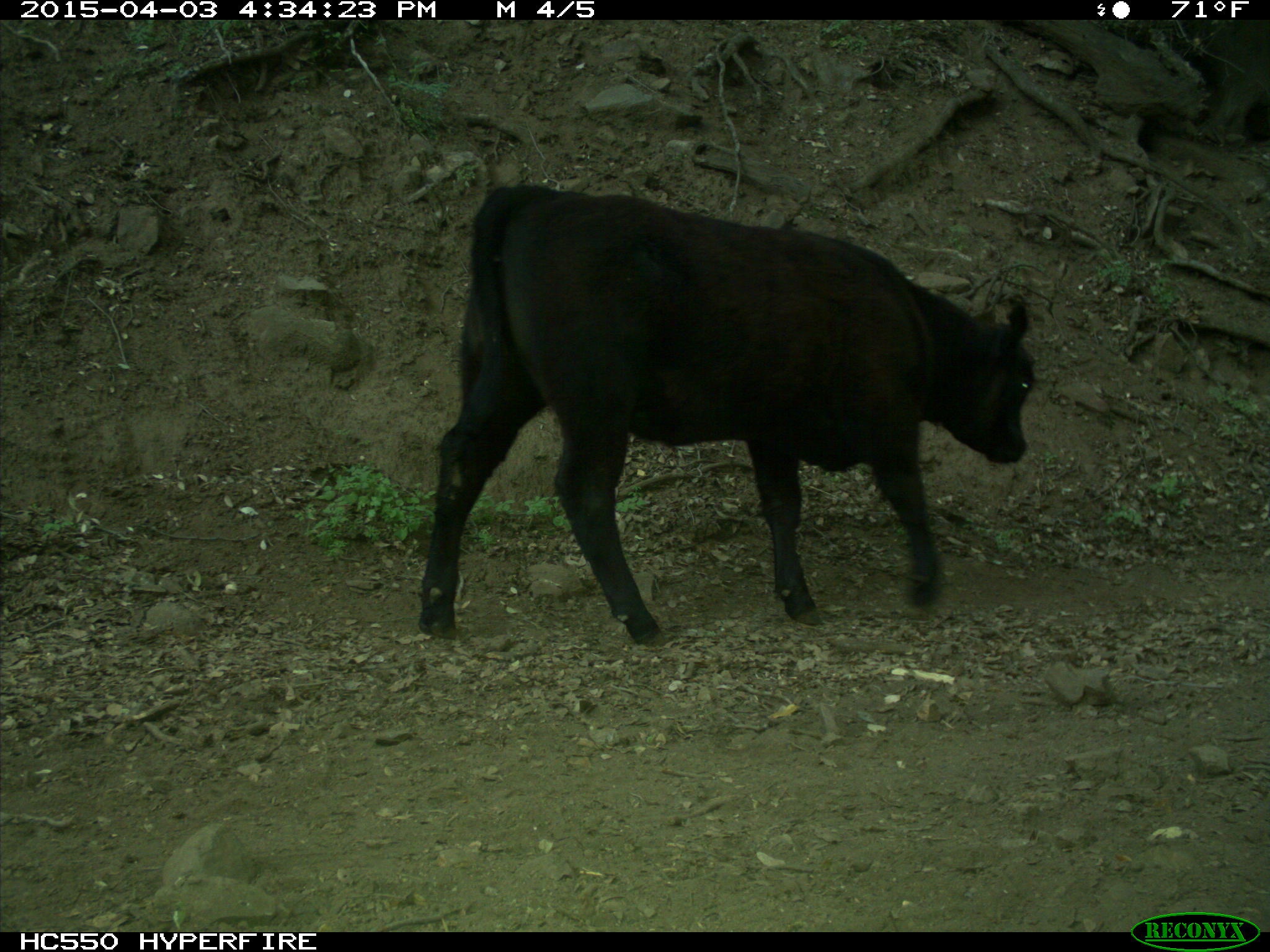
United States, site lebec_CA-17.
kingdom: Animalia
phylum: Chordata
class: Mammalia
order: Artiodactyla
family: Bovidae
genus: Bos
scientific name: Bos taurus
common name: domestic cow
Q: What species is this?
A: Bos taurus (domestic cow).